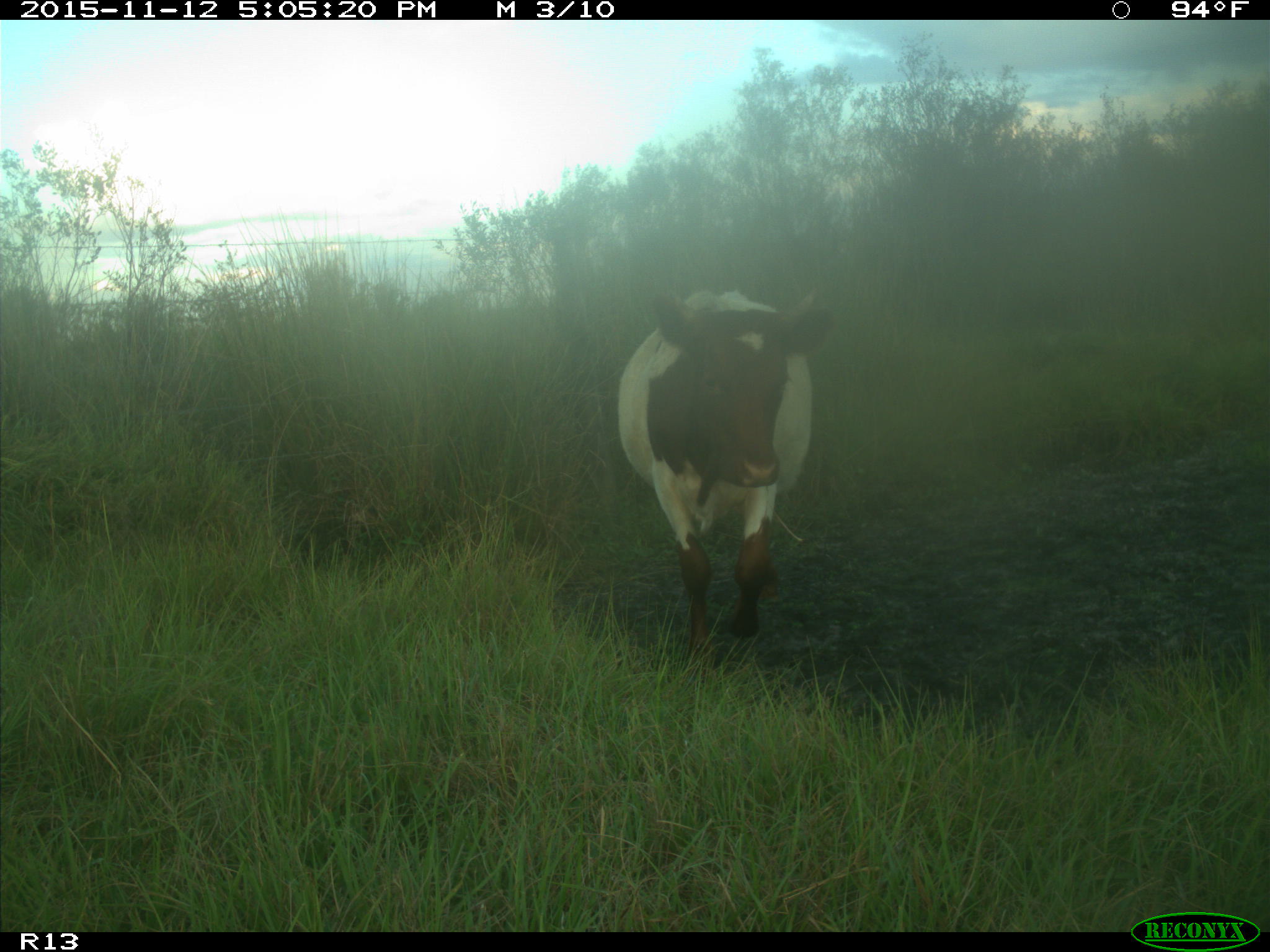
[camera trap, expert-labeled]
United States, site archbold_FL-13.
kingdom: Animalia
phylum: Chordata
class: Mammalia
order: Artiodactyla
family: Bovidae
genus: Bos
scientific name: Bos taurus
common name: domestic cow